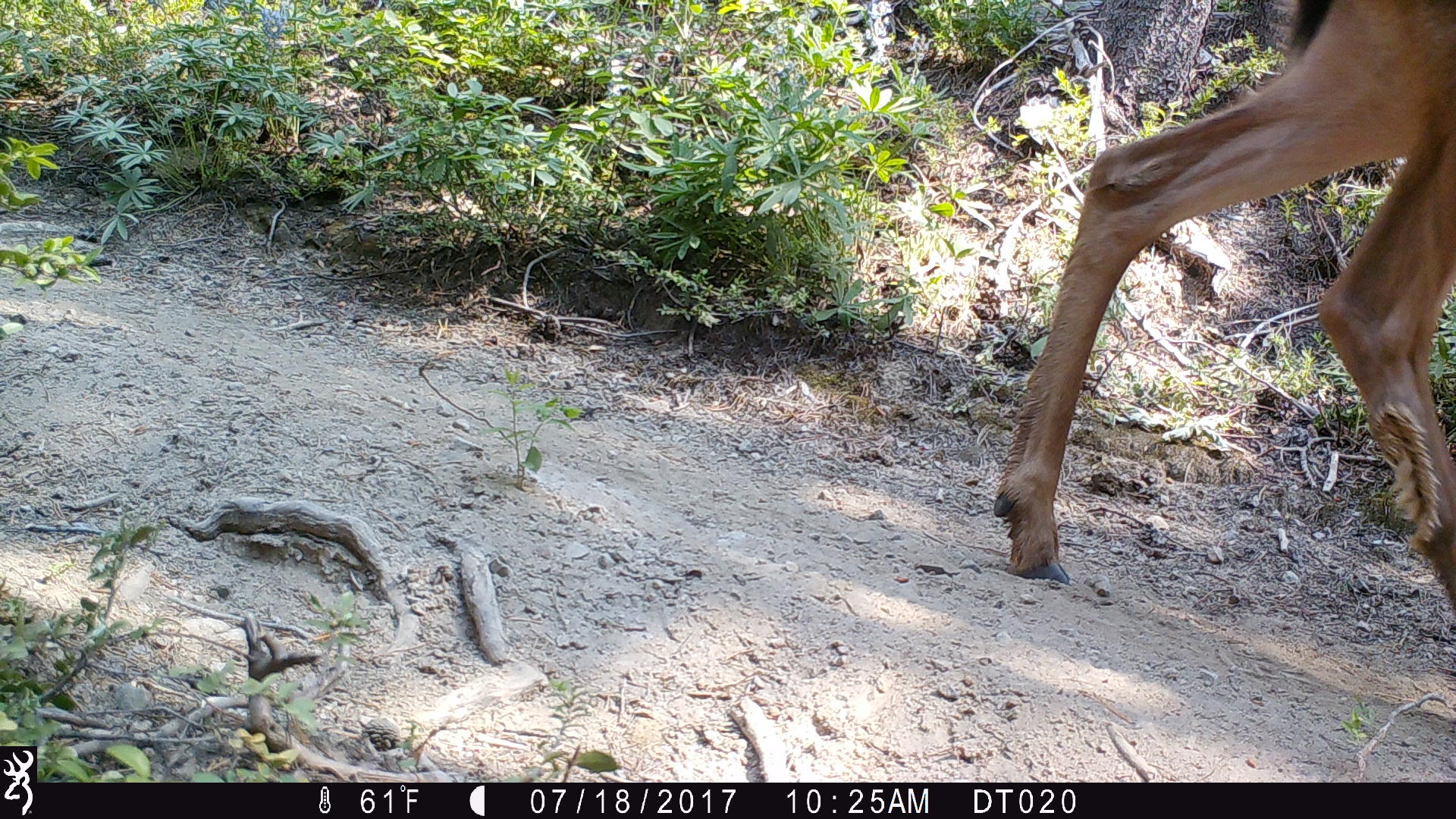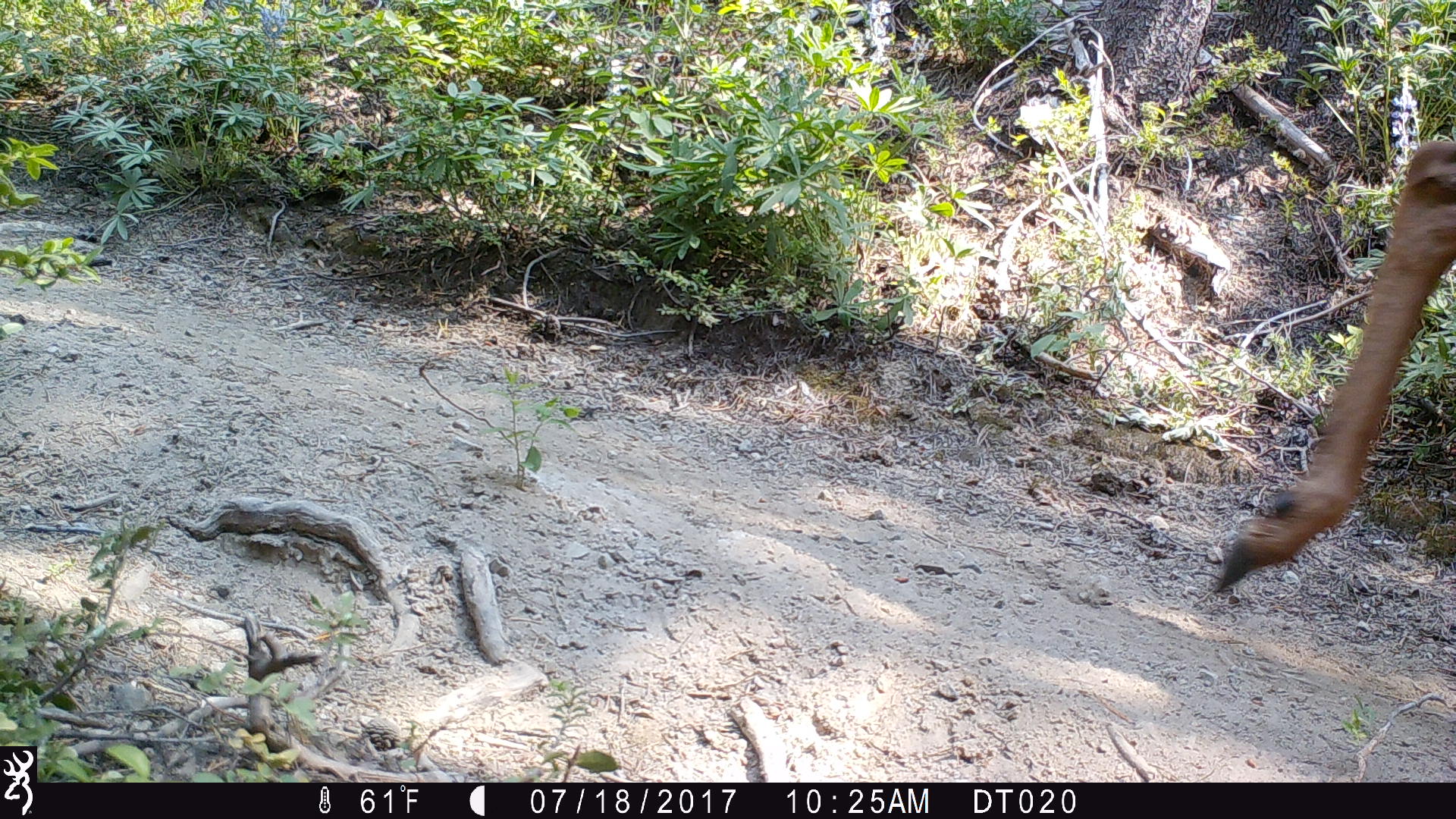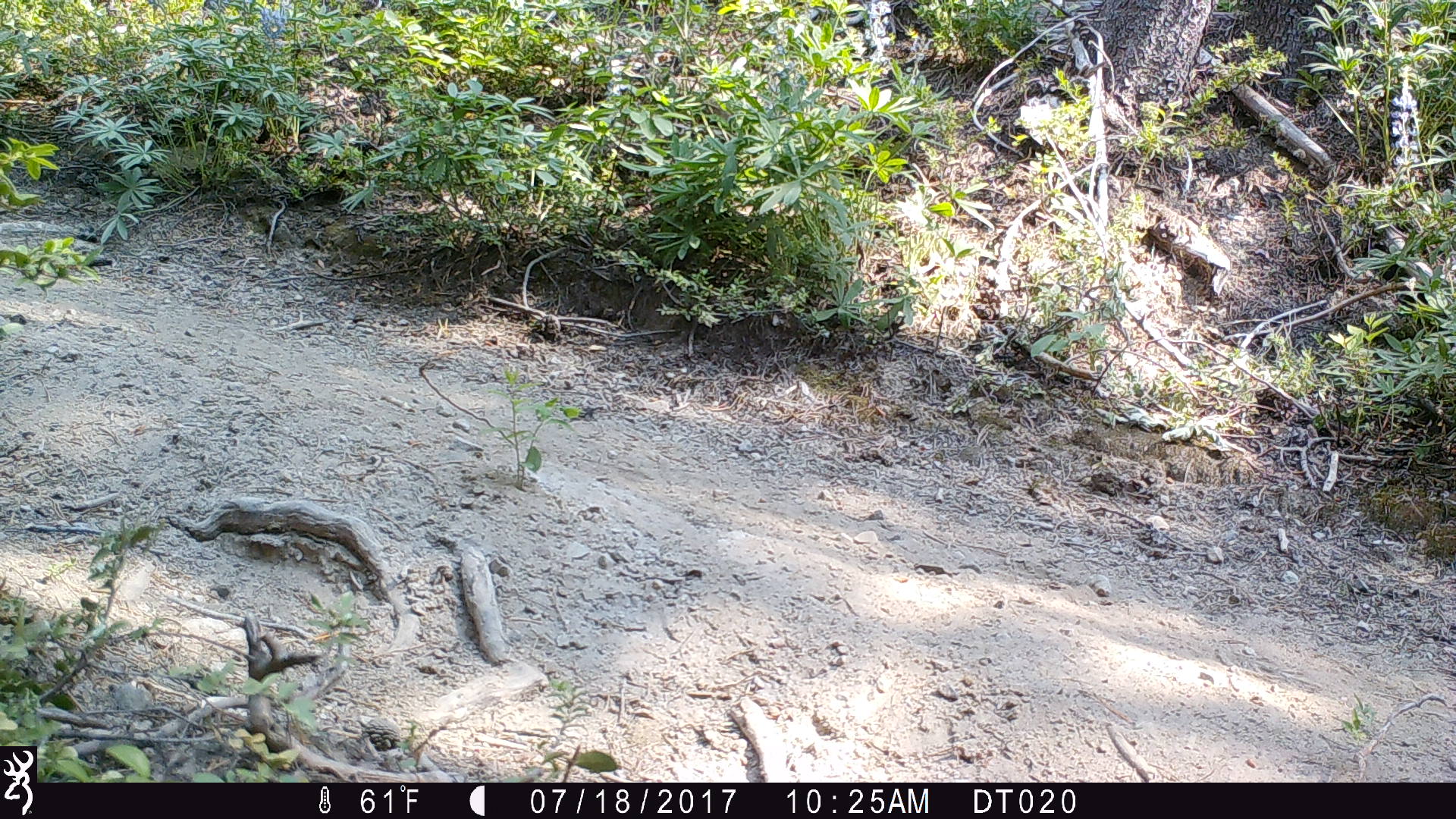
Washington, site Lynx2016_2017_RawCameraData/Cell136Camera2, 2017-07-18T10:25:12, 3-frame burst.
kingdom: Animalia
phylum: Chordata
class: Mammalia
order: Artiodactyla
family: Cervidae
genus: Odocoileus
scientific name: Odocoileus hemionus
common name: mule deer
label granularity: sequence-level